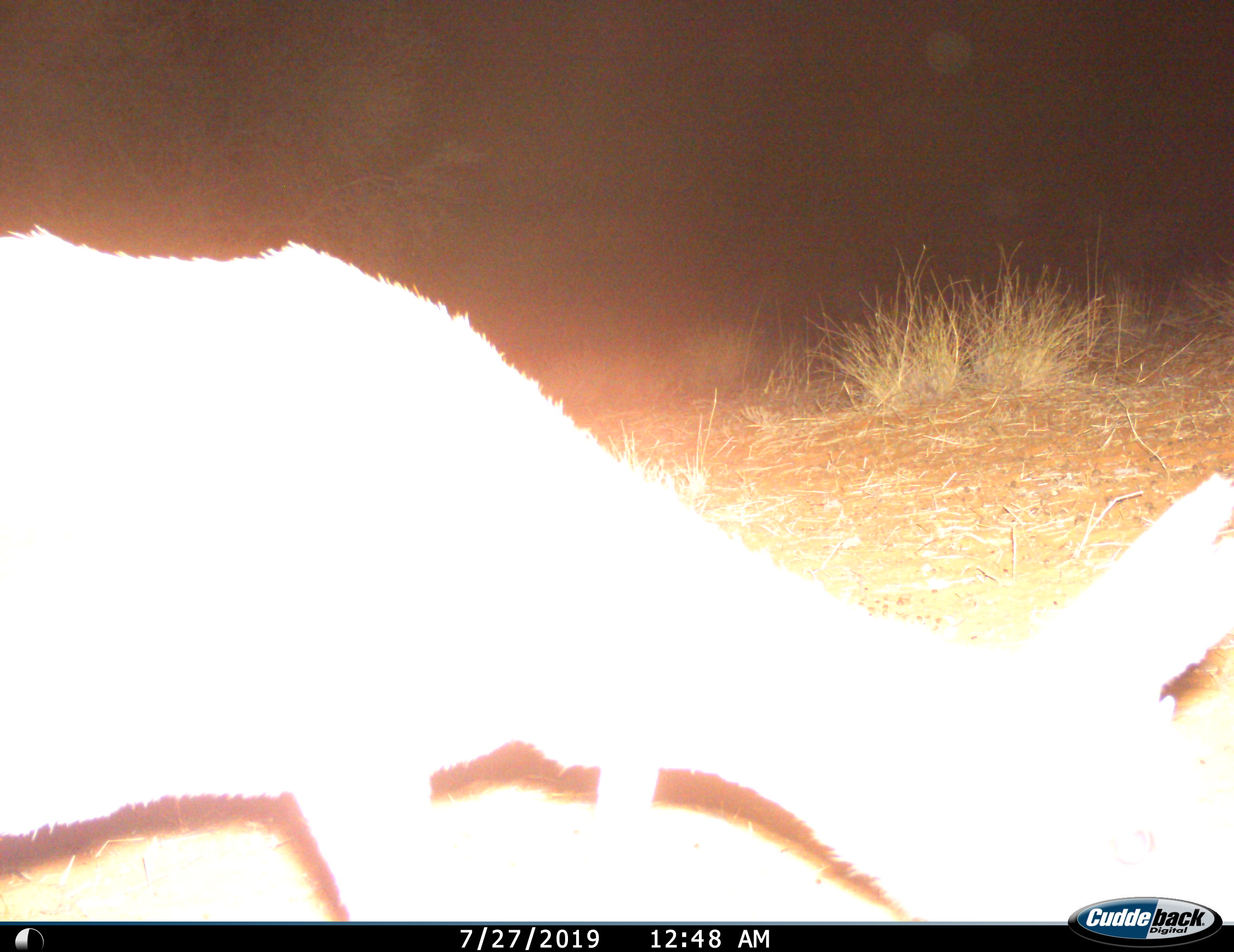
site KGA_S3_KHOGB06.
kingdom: Animalia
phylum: Chordata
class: Mammalia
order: Artiodactyla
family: Bovidae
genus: Raphicerus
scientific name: Raphicerus campestris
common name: steenbok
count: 1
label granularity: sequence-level